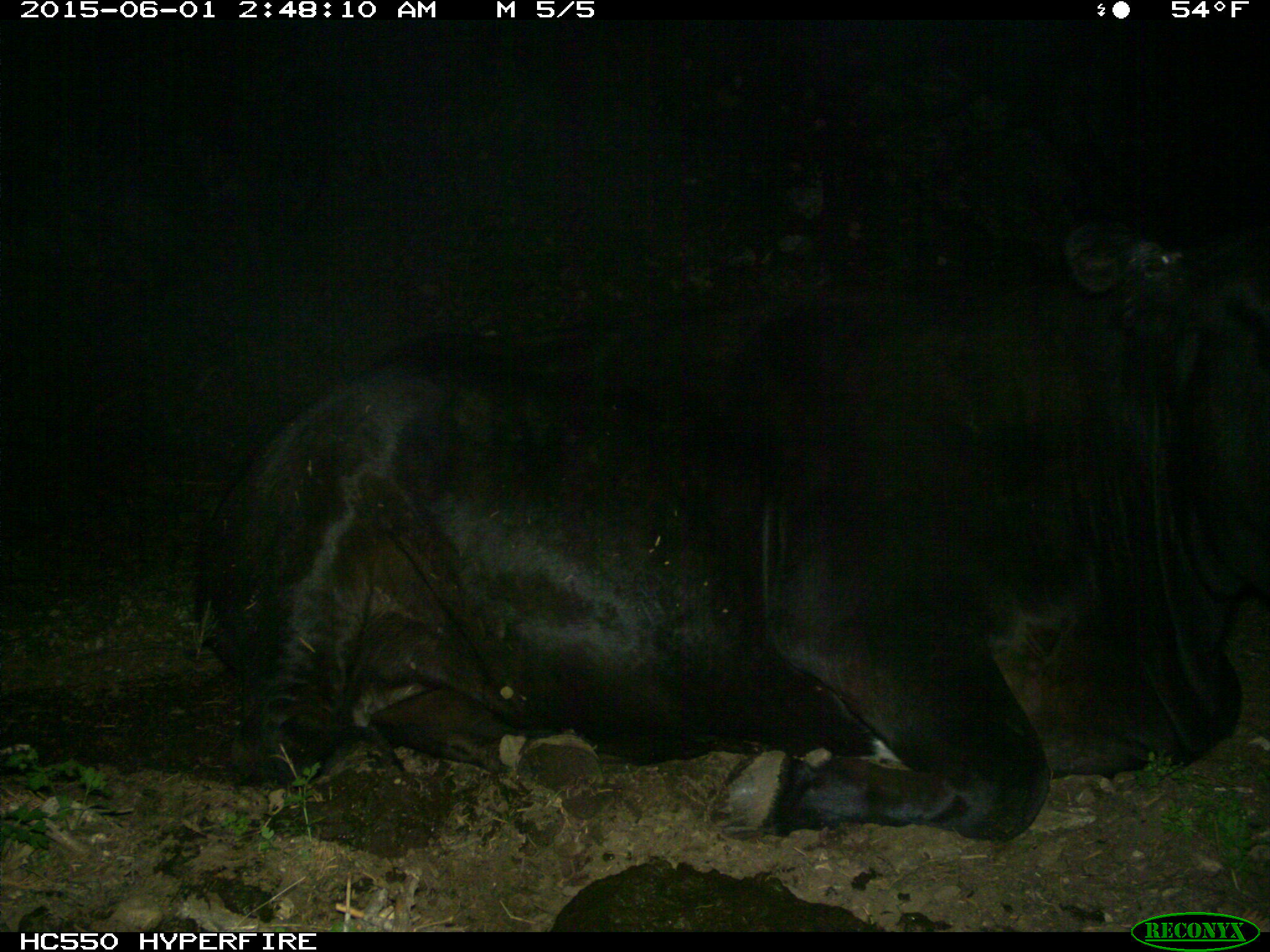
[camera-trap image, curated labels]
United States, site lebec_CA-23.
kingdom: Animalia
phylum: Chordata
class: Mammalia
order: Artiodactyla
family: Bovidae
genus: Bos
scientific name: Bos taurus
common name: domestic cow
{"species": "Bos taurus (domestic cow)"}